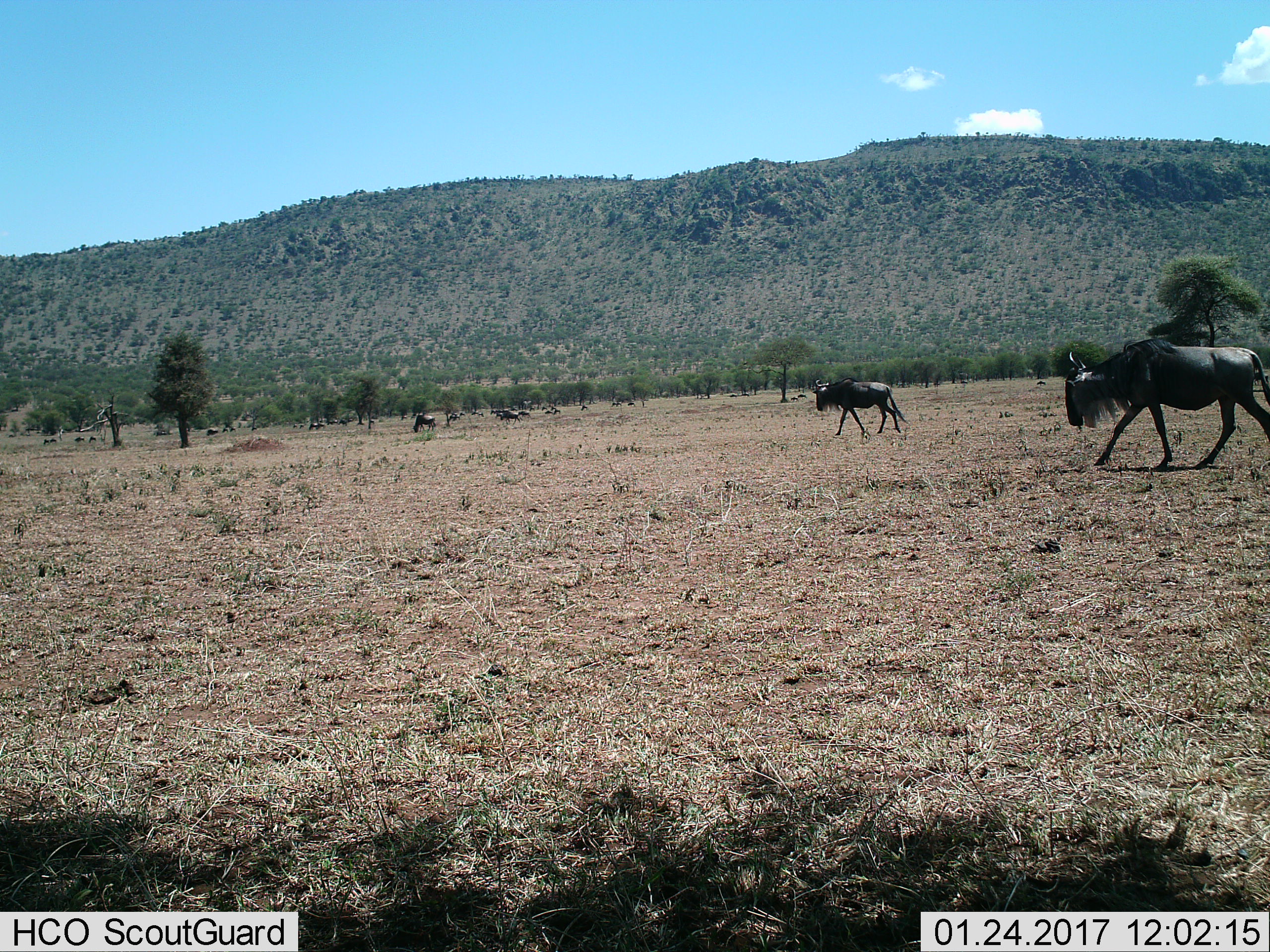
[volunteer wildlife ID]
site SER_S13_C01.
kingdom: Animalia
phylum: Chordata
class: Mammalia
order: Artiodactyla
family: Bovidae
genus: Connochaetes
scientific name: Connochaetes taurinus taurinus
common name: blue wildebeest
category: wildebeestblue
Wildebeestblue (blue wildebeest) (Connochaetes taurinus taurinus), count 11-50. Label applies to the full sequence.